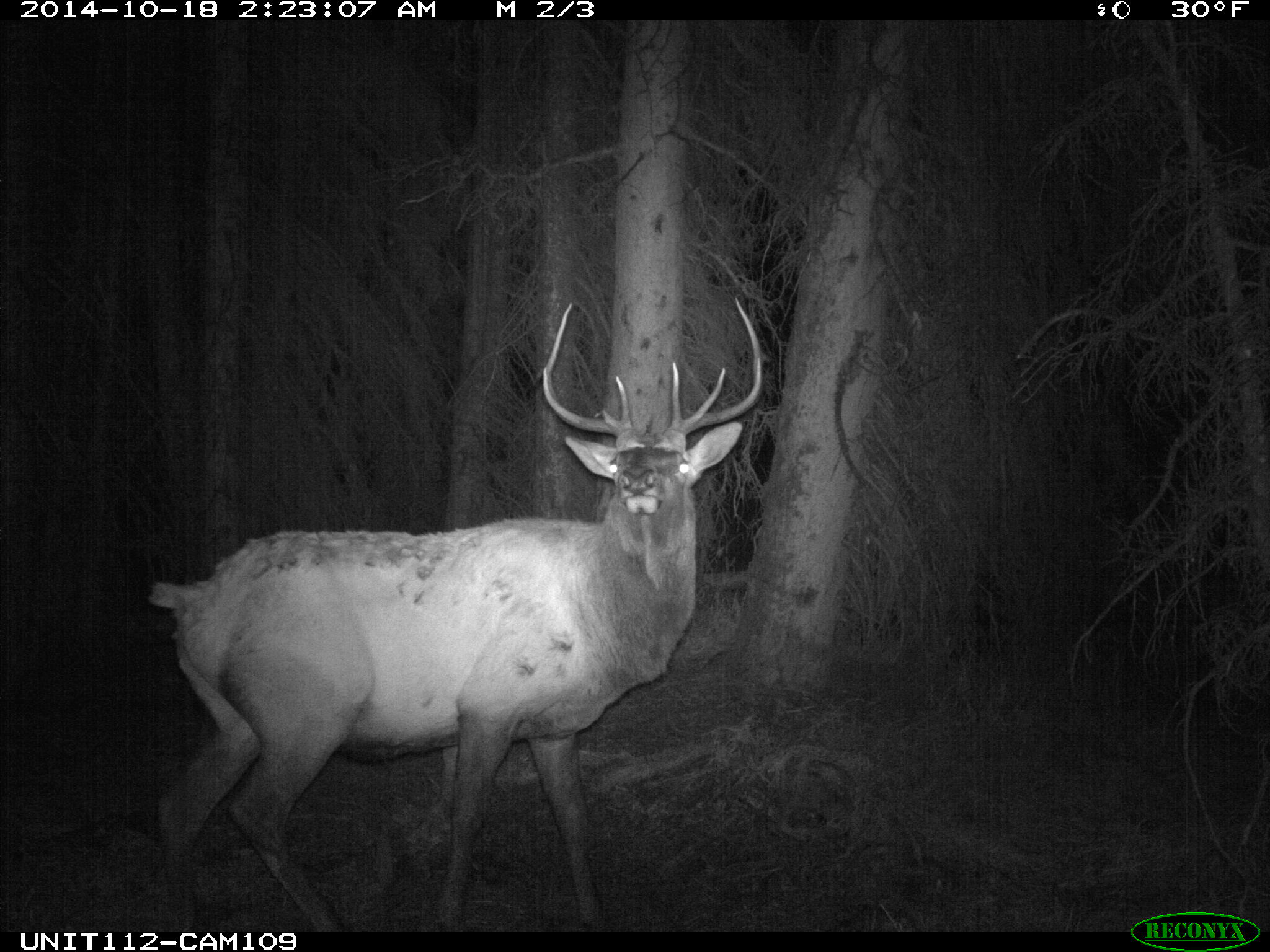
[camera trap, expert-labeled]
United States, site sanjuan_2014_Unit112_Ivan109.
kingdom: Animalia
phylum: Chordata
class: Mammalia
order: Artiodactyla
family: Cervidae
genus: Cervus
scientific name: Cervus elaphus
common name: red deer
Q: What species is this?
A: Cervus elaphus (red deer).